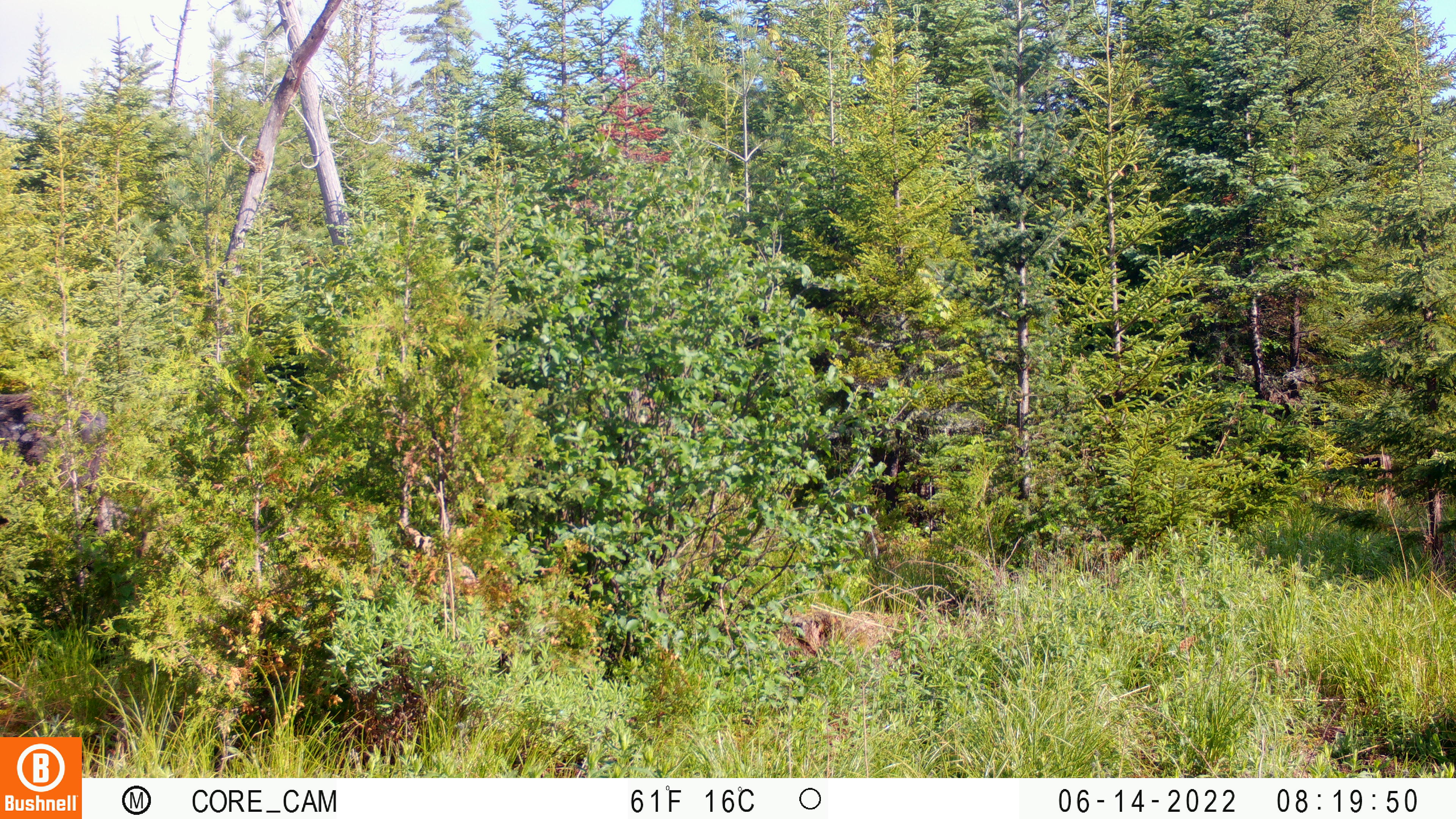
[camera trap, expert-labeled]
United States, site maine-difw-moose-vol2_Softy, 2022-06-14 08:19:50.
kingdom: Animalia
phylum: Chordata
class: Mammalia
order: Artiodactyla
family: Cervidae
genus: Alces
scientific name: Alces alces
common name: moose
Moose (Alces alces).